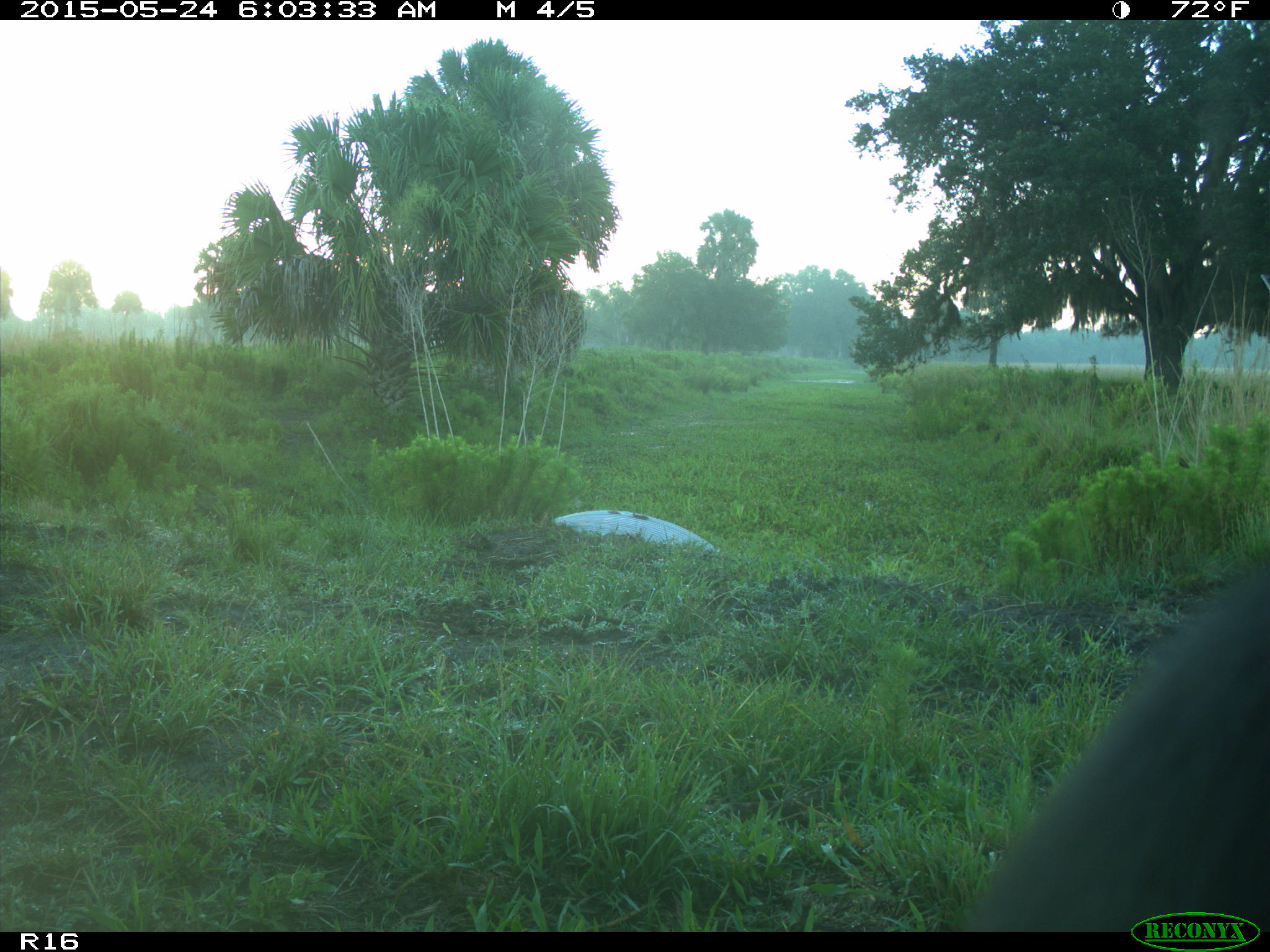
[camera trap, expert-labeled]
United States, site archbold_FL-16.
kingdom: Animalia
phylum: Chordata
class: Mammalia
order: Artiodactyla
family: Bovidae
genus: Bos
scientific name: Bos taurus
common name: domestic cow